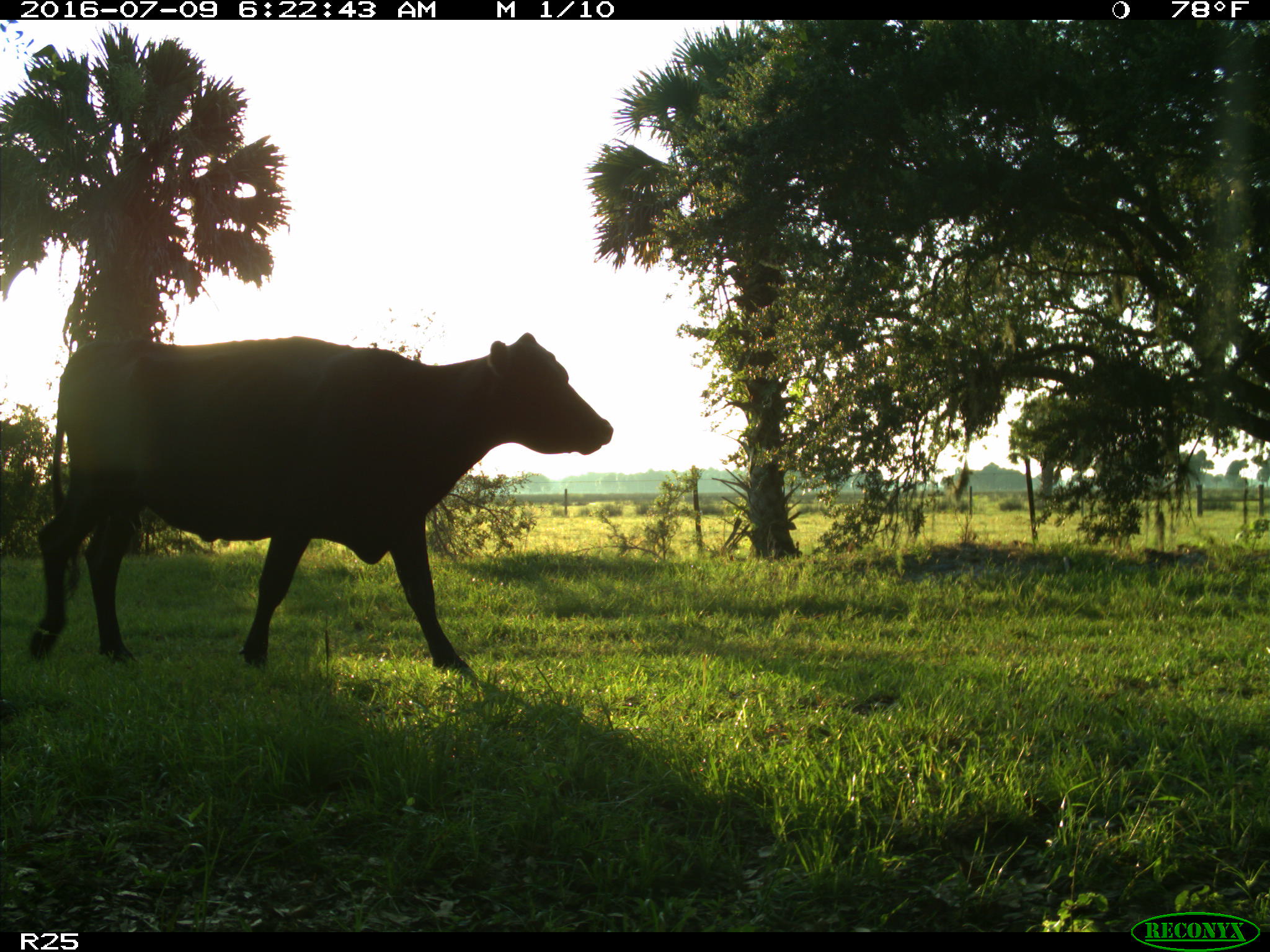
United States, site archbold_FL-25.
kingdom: Animalia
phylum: Chordata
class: Mammalia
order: Artiodactyla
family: Bovidae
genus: Bos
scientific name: Bos taurus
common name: domestic cow